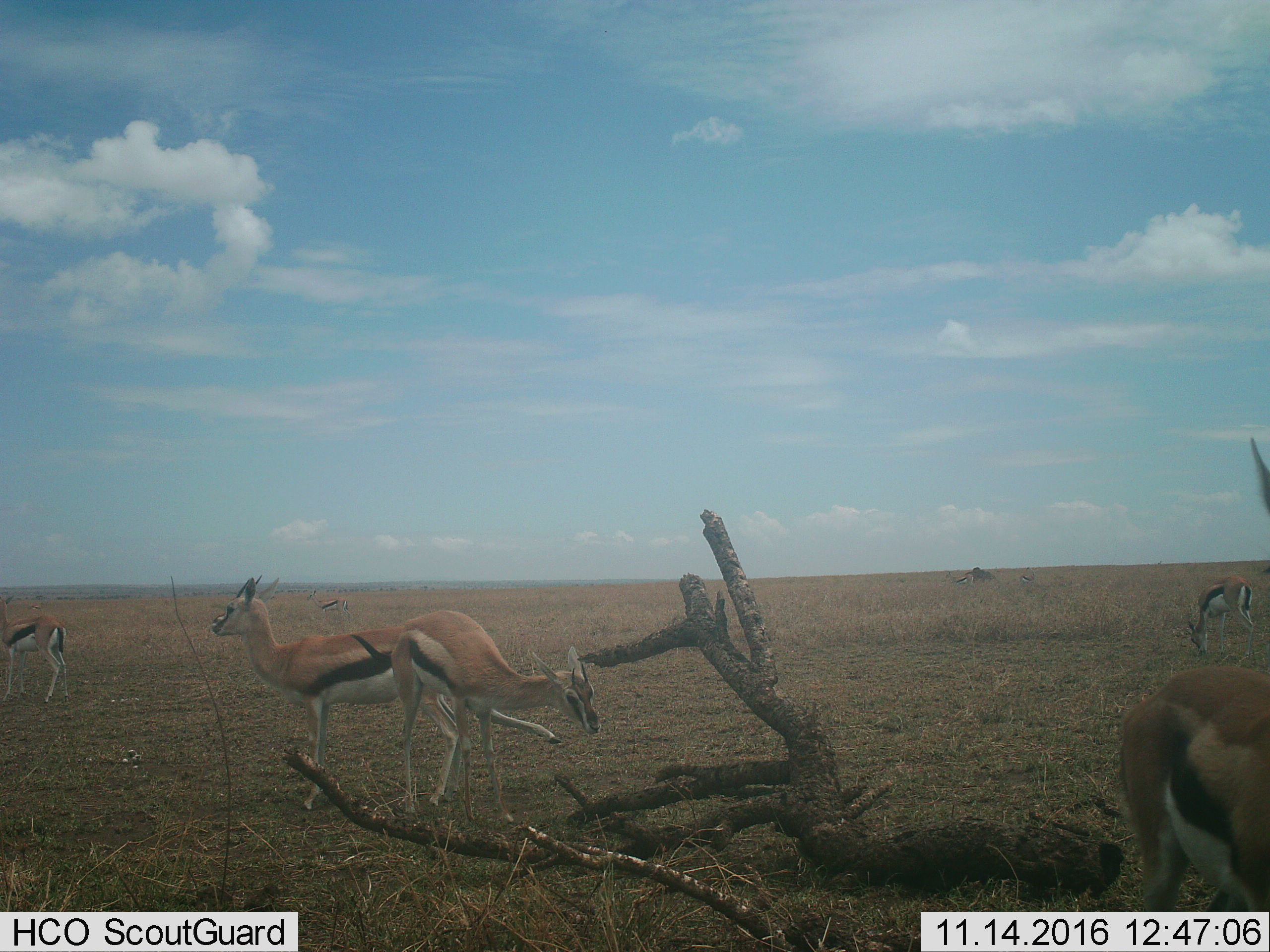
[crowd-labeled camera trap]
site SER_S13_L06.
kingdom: Animalia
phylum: Chordata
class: Mammalia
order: Artiodactyla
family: Bovidae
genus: Eudorcas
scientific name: Eudorcas thomsonii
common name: thomson's gazelle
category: gazellethomsons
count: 8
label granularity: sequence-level